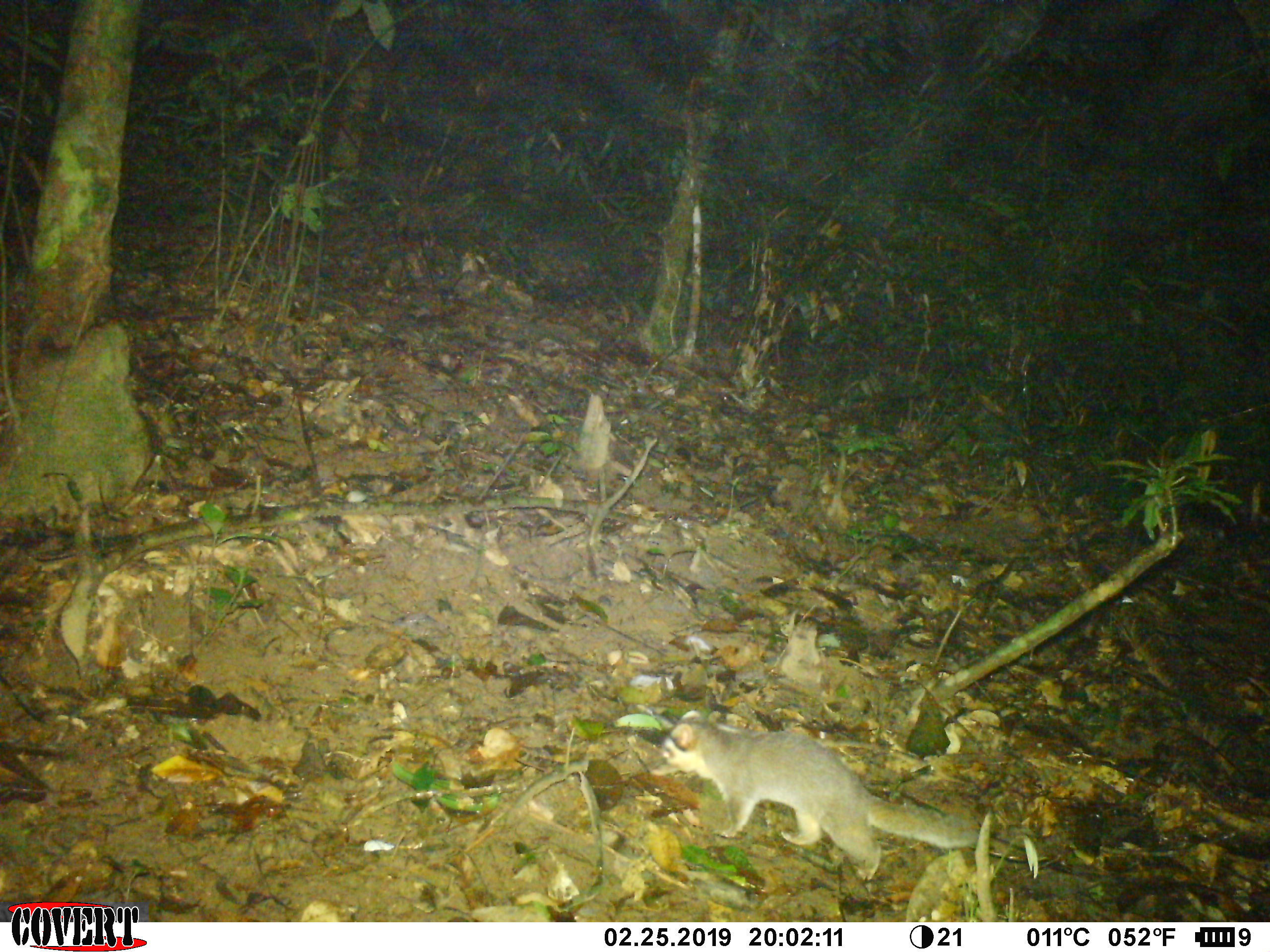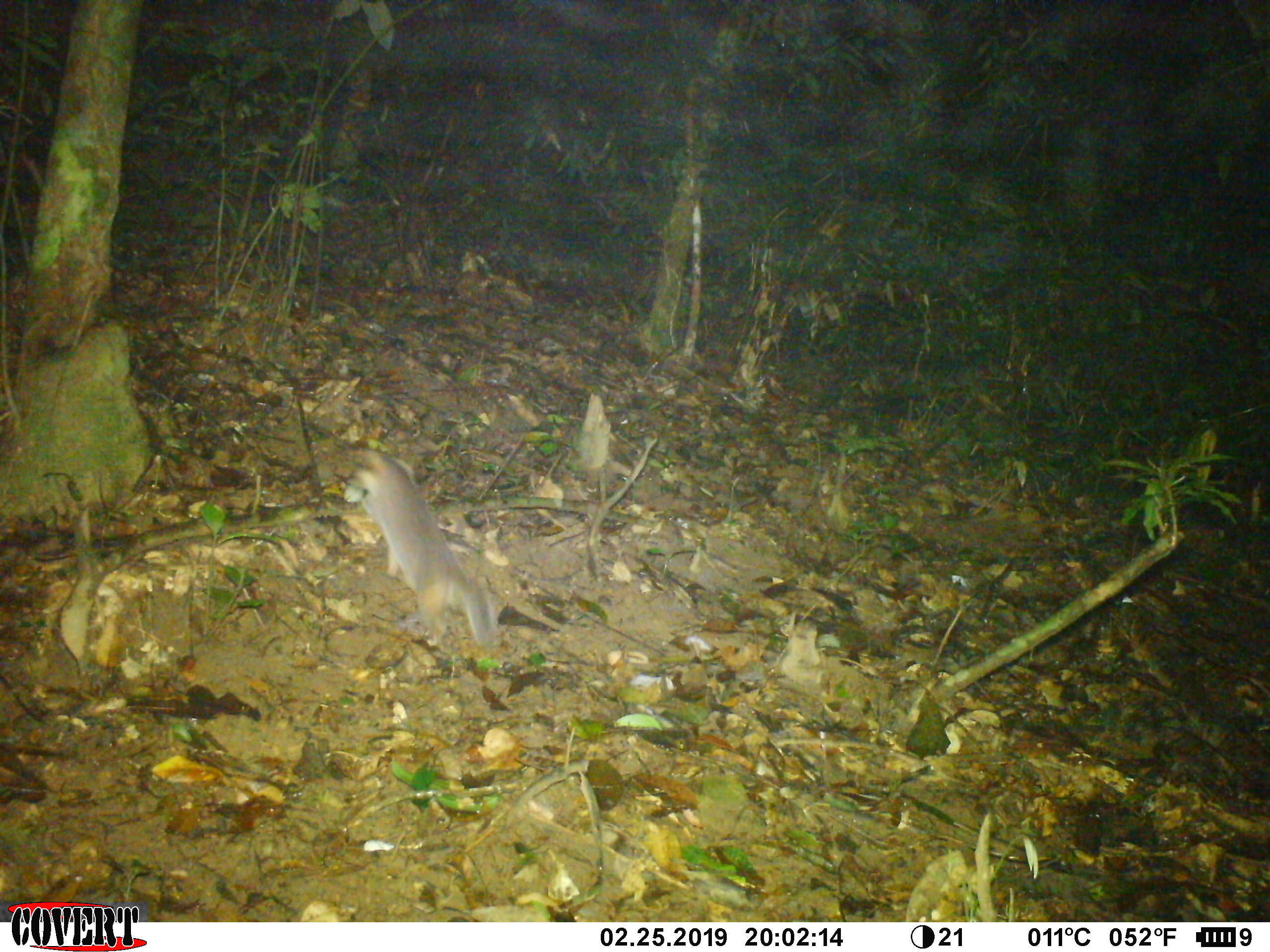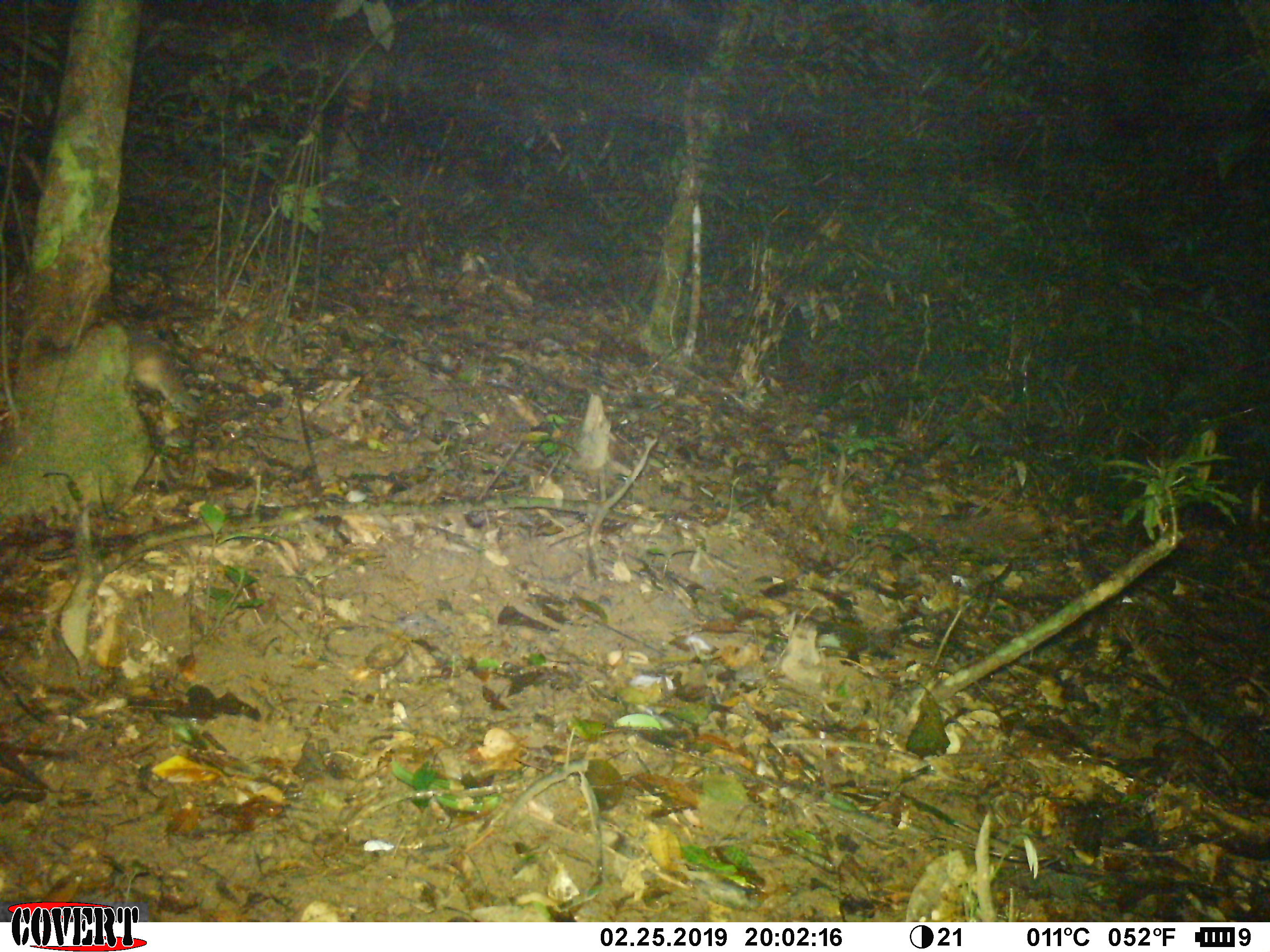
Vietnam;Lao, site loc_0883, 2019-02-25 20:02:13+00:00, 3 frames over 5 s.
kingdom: Animalia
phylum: Chordata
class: Mammalia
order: Carnivora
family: Mustelidae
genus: Melogale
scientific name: Melogale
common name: ferret badger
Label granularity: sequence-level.